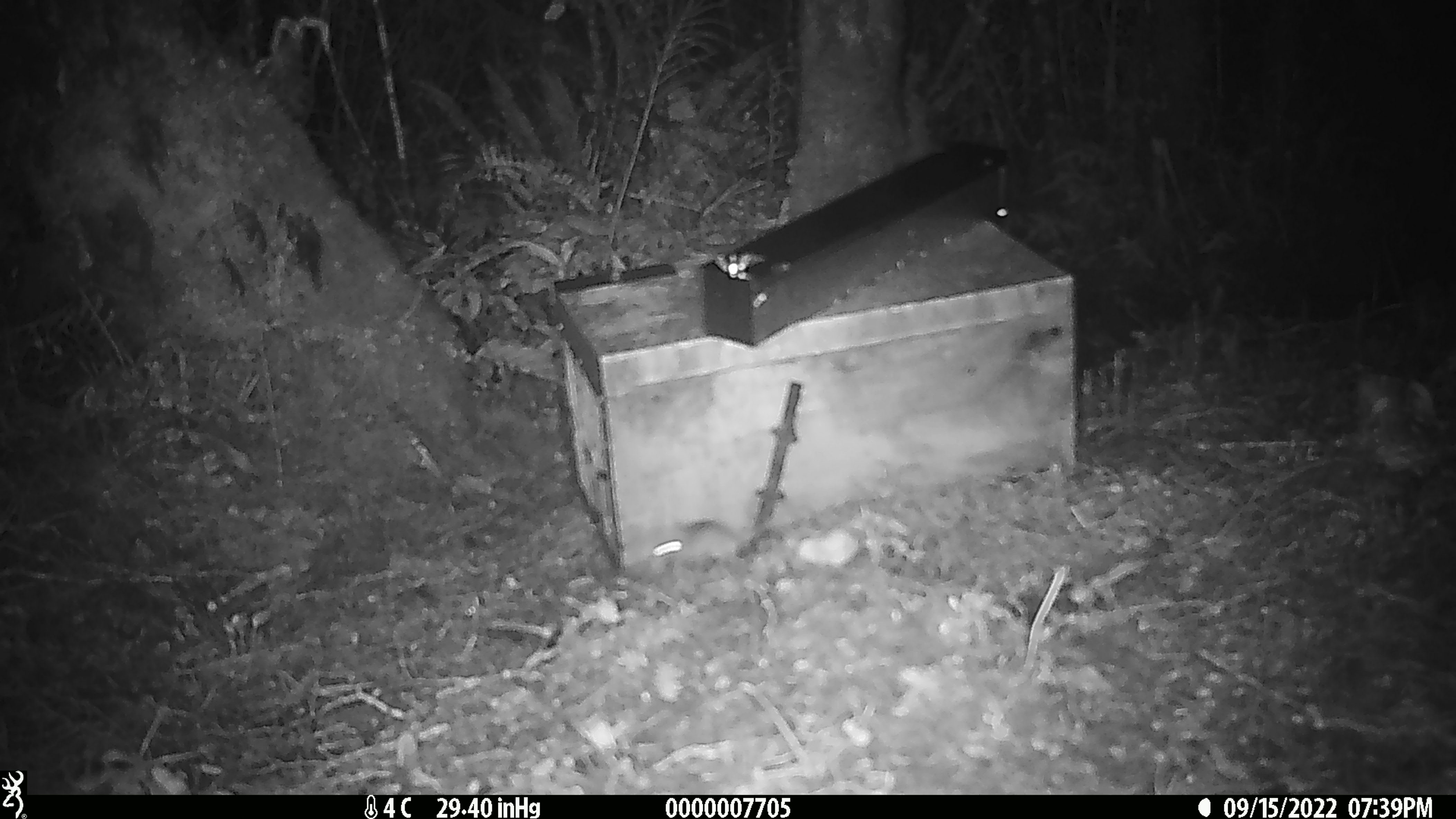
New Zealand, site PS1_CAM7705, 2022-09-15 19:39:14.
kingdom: Animalia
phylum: Chordata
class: Mammalia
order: Rodentia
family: Muridae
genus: Mus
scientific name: Mus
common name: mouse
Mouse (Mus).